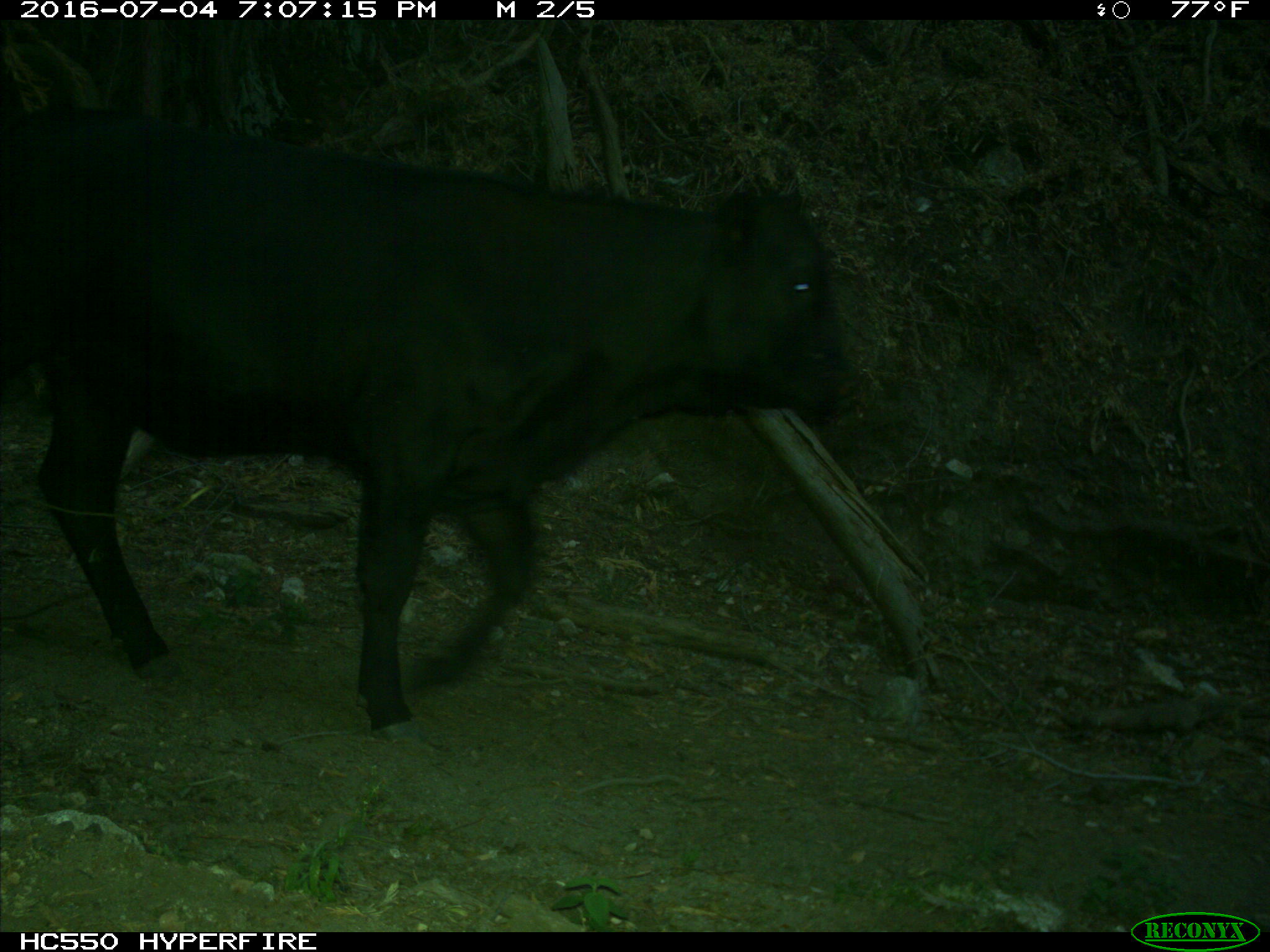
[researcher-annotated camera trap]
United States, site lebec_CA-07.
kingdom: Animalia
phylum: Chordata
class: Mammalia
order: Artiodactyla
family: Bovidae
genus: Bos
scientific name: Bos taurus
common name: domestic cow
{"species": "Bos taurus (domestic cow)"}